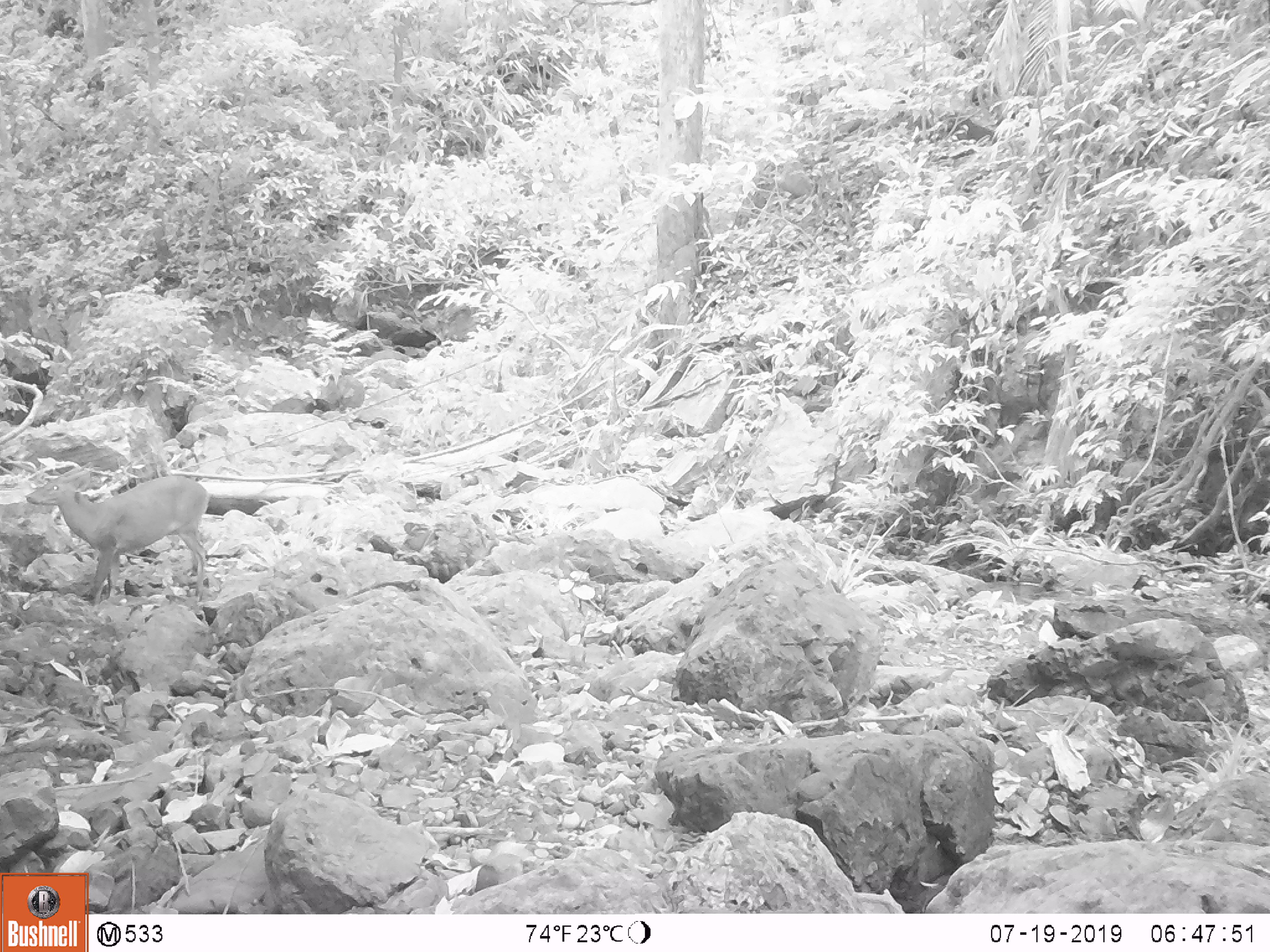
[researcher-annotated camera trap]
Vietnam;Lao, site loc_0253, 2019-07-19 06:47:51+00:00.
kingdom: Animalia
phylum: Chordata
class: Mammalia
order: Artiodactyla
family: Cervidae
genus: Muntiacus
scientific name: Muntiacus rooseveltorum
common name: roosevelt's muntjac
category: roosevelts muntjac group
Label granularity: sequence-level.